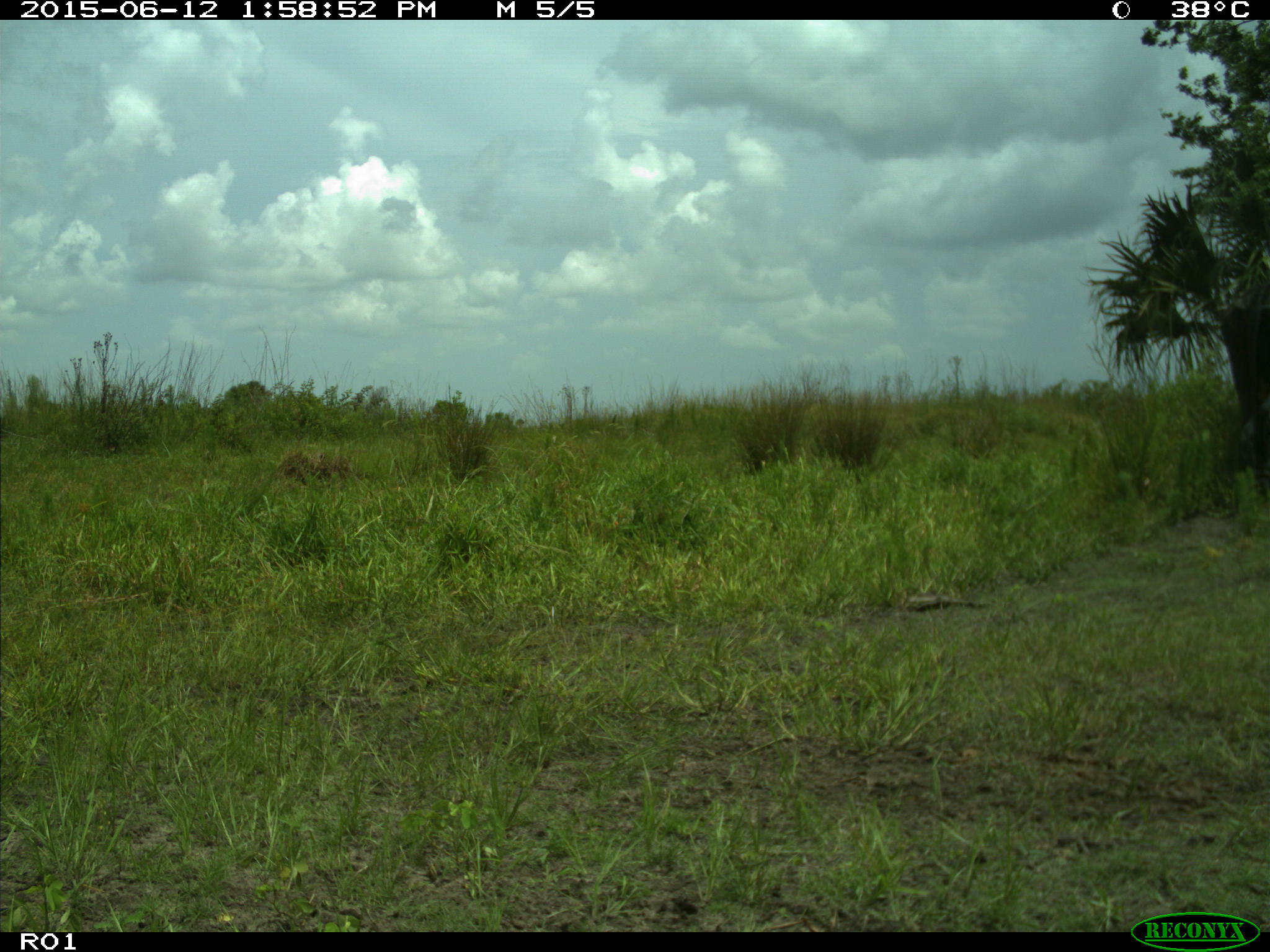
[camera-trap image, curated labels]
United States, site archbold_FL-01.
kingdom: Animalia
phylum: Chordata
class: Mammalia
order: Artiodactyla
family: Bovidae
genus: Bos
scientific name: Bos taurus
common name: domestic cow